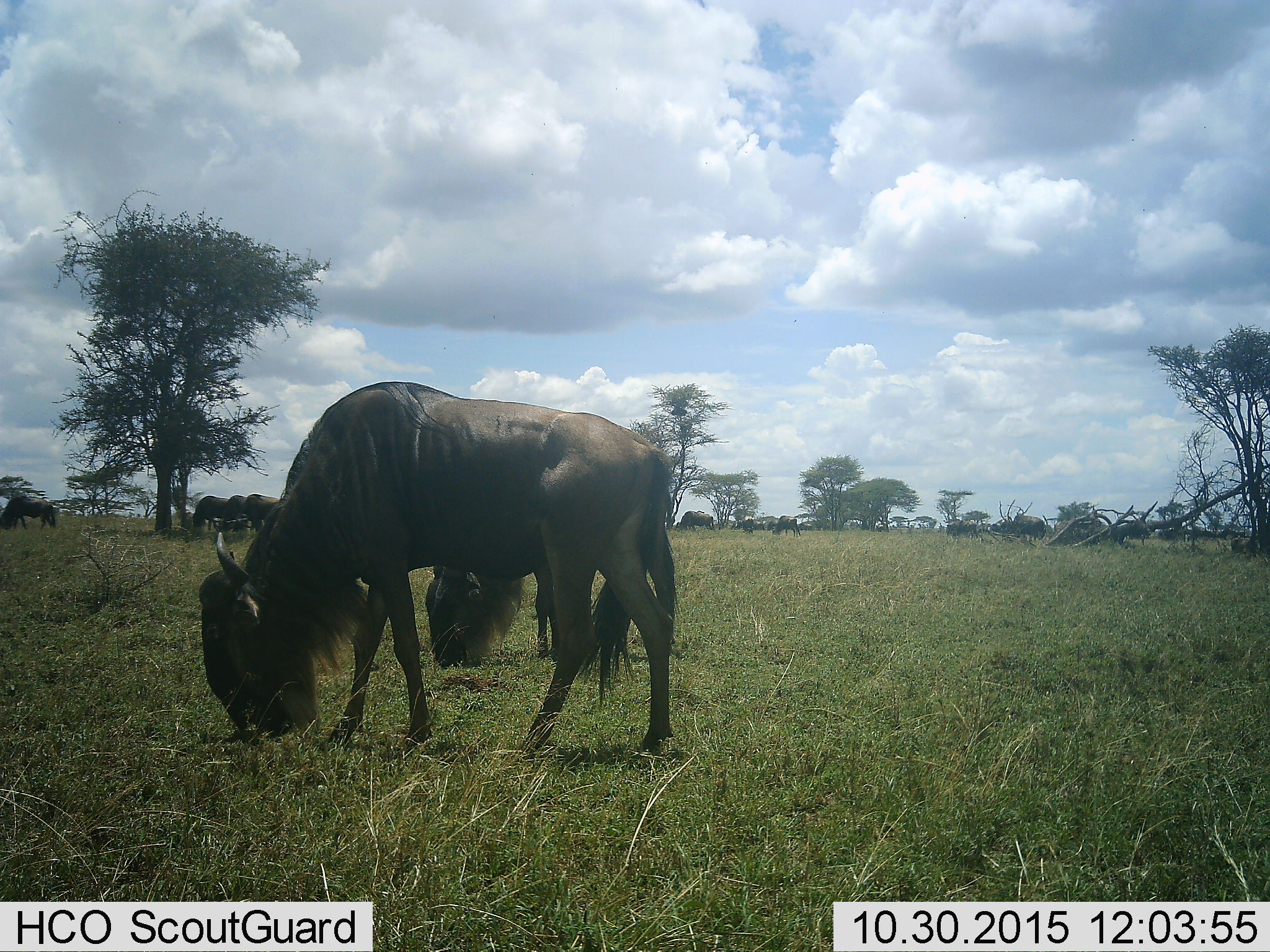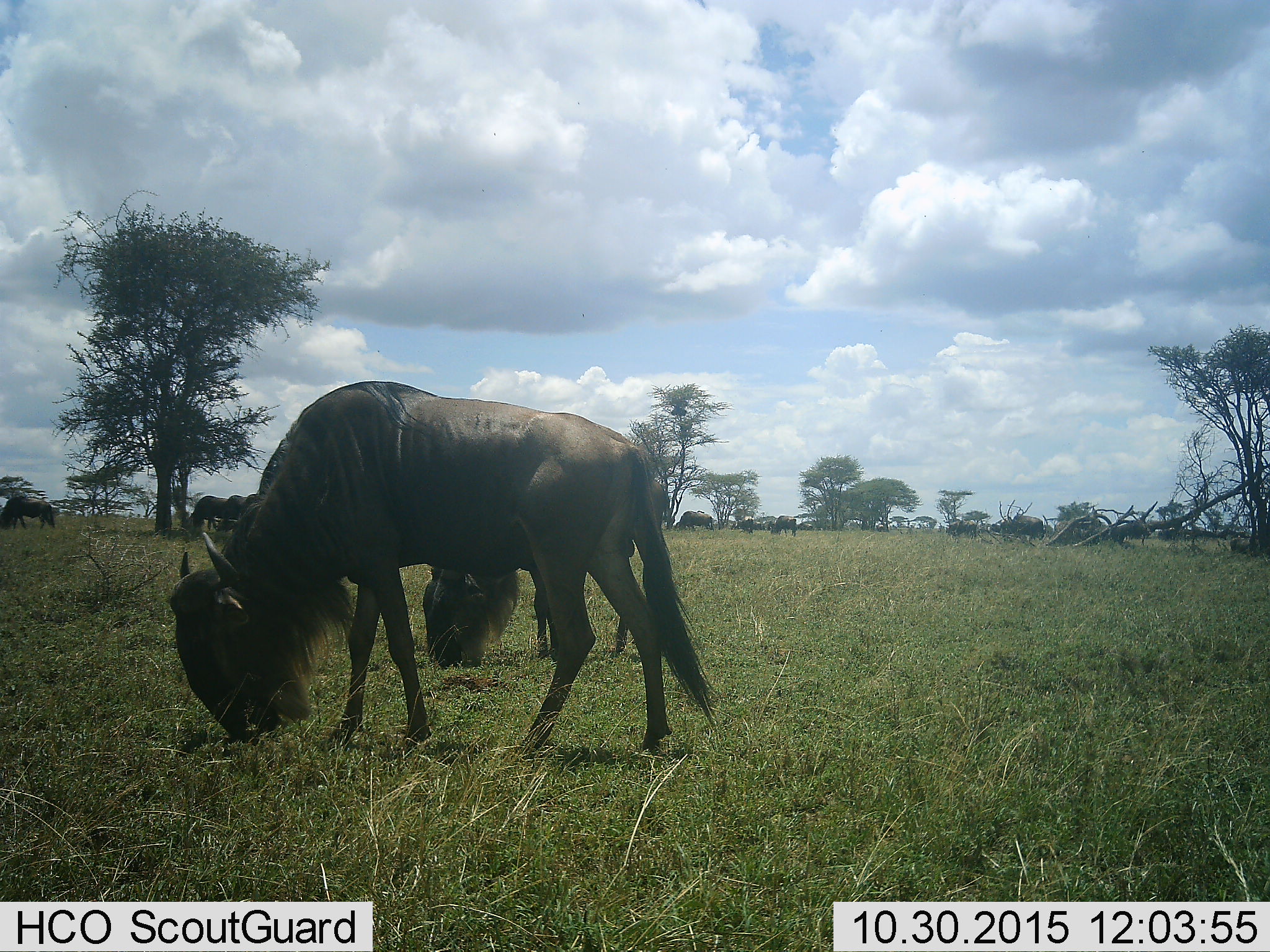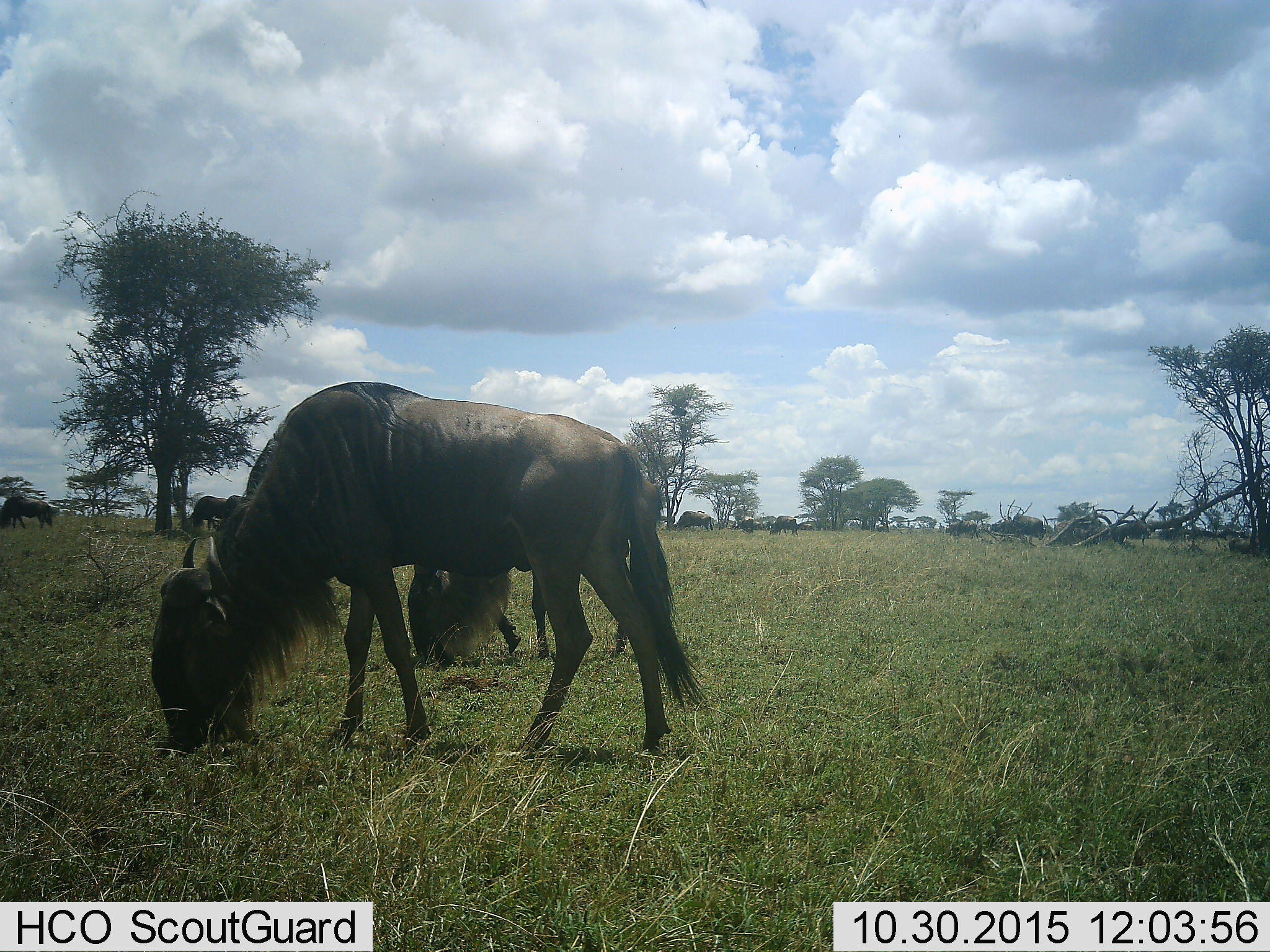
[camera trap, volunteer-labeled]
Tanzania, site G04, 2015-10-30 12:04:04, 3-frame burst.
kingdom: Animalia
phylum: Chordata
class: Mammalia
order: Artiodactyla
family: Bovidae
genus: Connochaetes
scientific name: Connochaetes taurinus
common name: blue wildebeest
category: wildebeest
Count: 11-50.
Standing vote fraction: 44%.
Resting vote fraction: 6%.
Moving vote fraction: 28%.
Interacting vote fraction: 0%.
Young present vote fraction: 6%.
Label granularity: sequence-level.